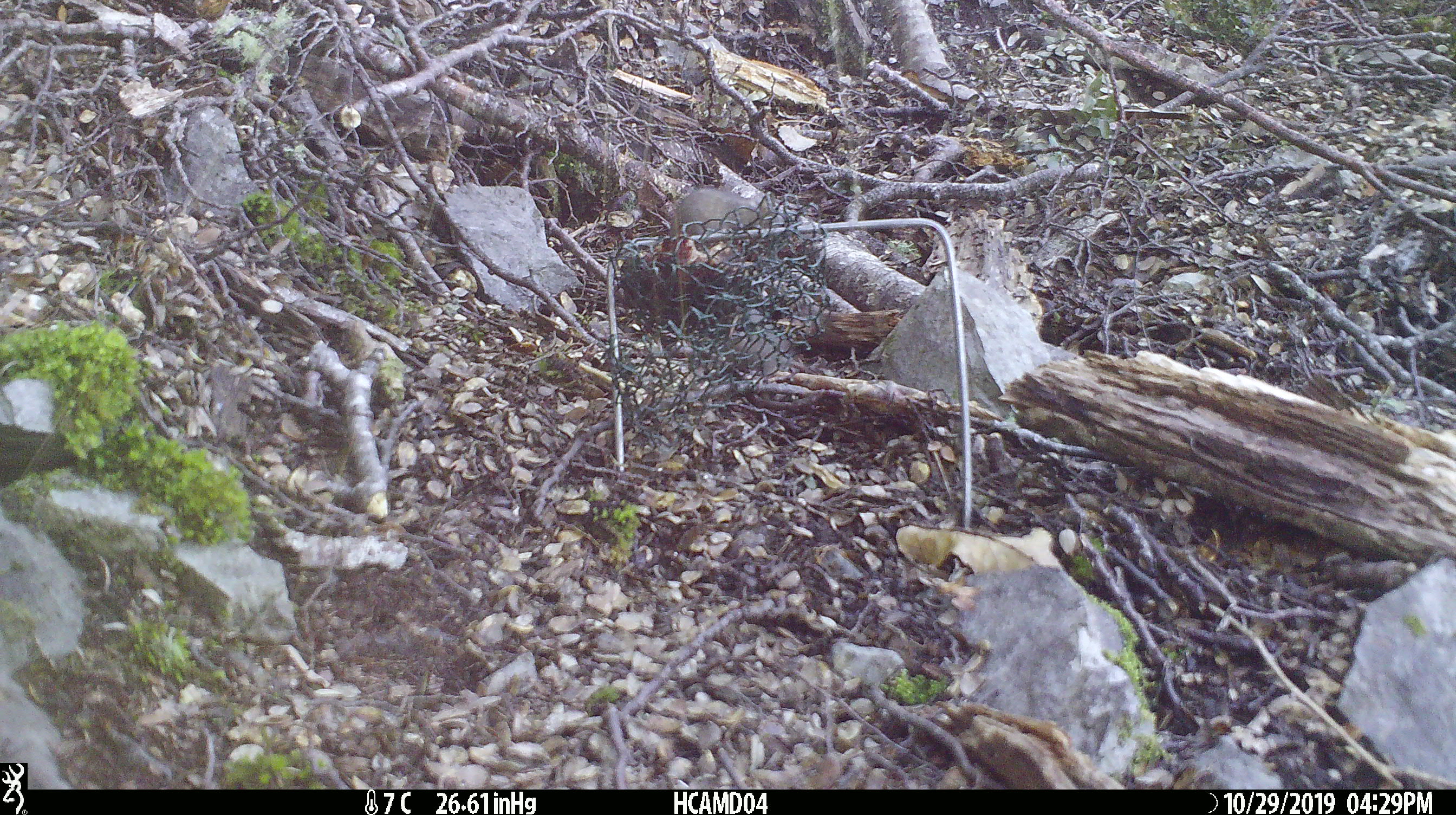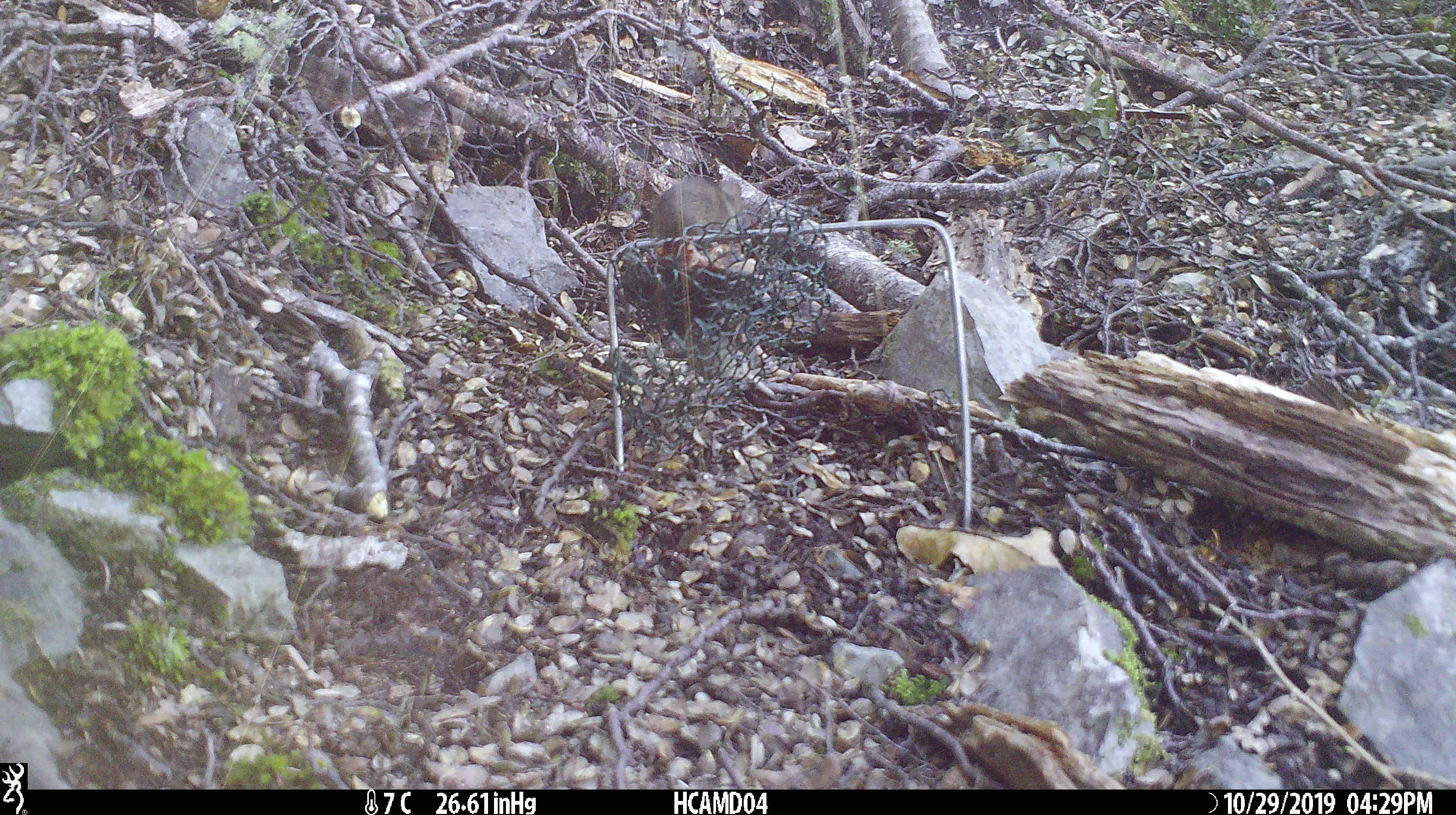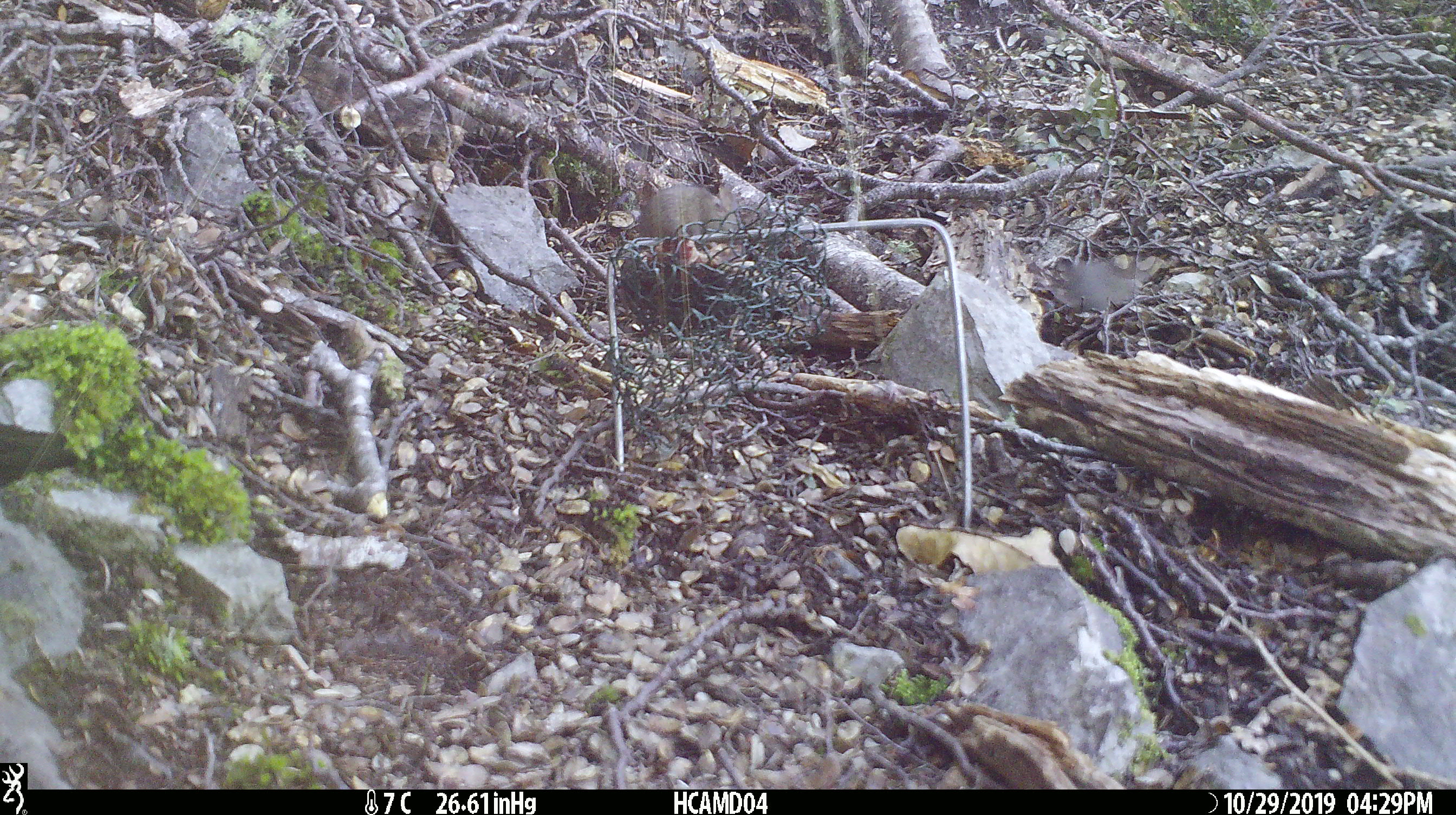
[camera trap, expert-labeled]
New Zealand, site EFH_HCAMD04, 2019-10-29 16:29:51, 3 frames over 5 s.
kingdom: Animalia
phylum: Chordata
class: Mammalia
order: Rodentia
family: Muridae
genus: Mus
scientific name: Mus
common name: mouse